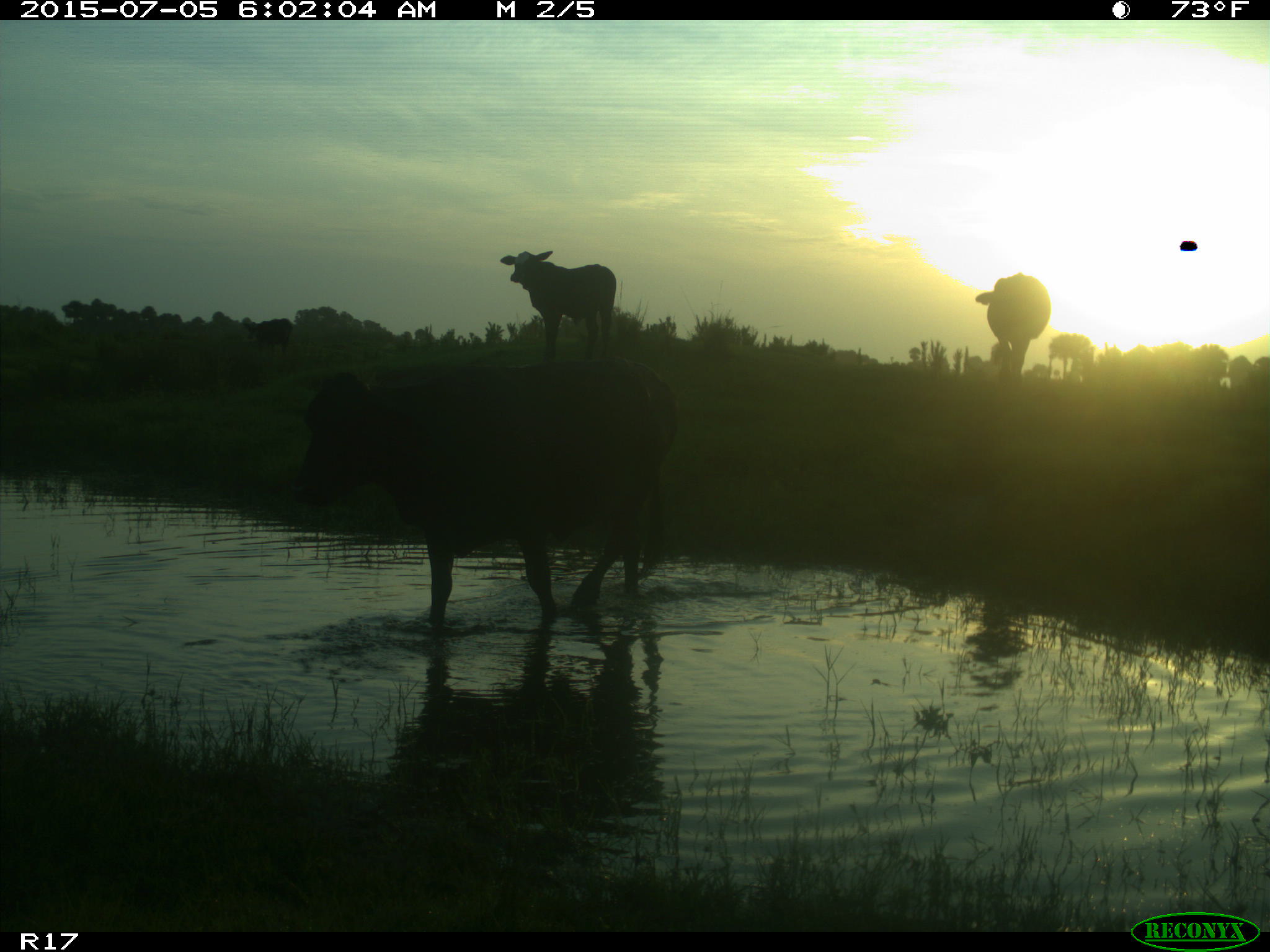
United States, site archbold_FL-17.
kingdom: Animalia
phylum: Chordata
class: Mammalia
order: Artiodactyla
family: Bovidae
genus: Bos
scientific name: Bos taurus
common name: domestic cow